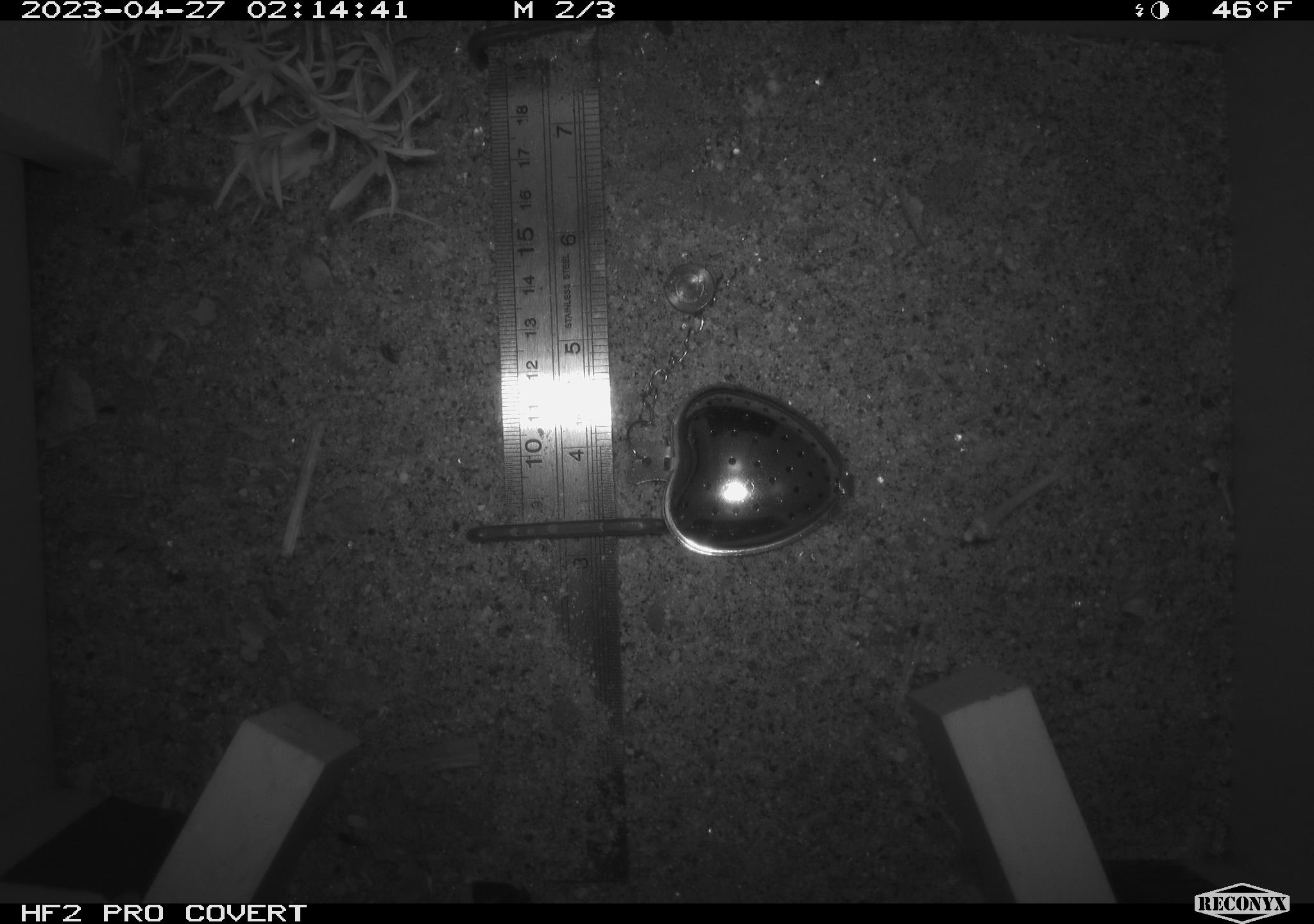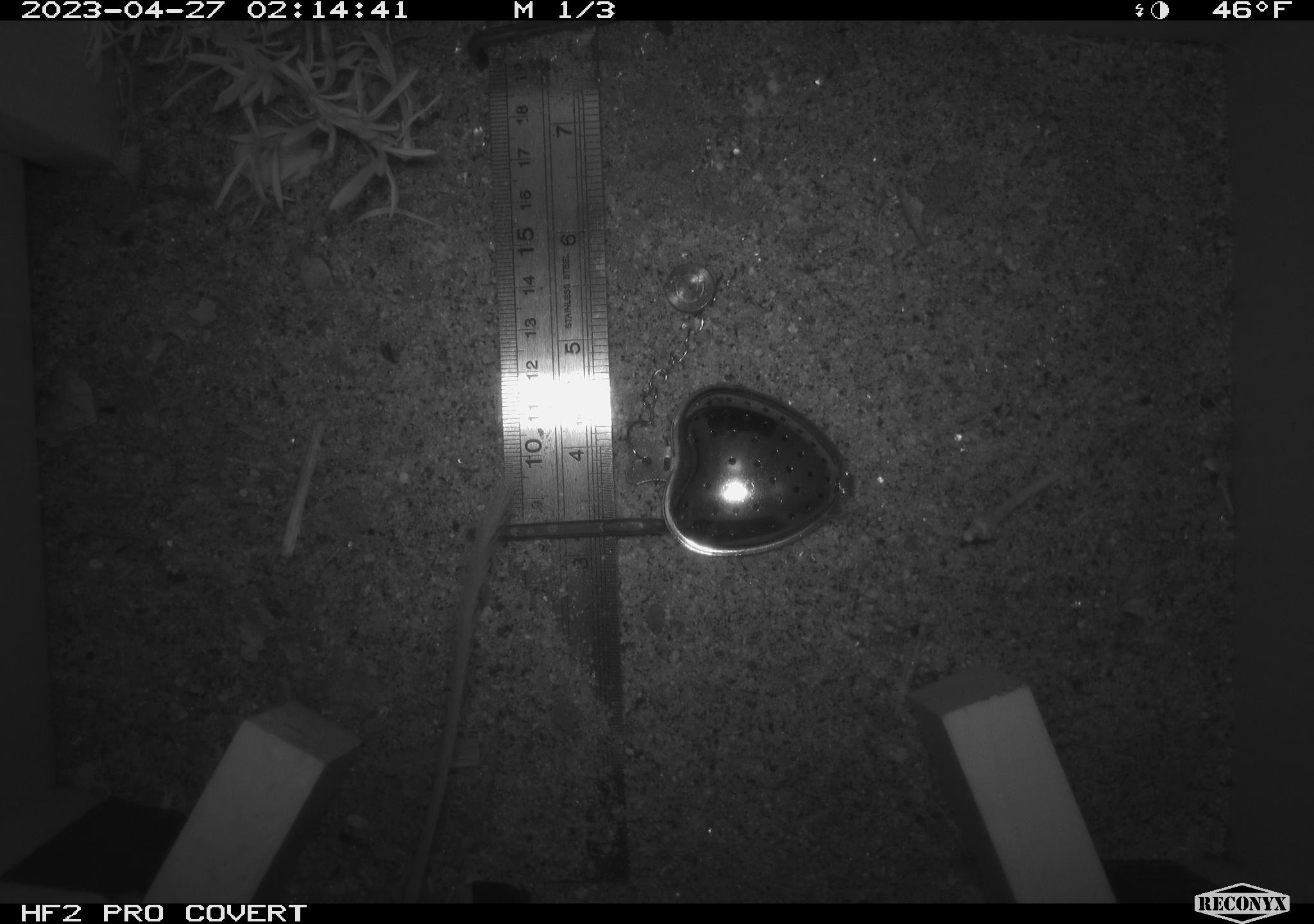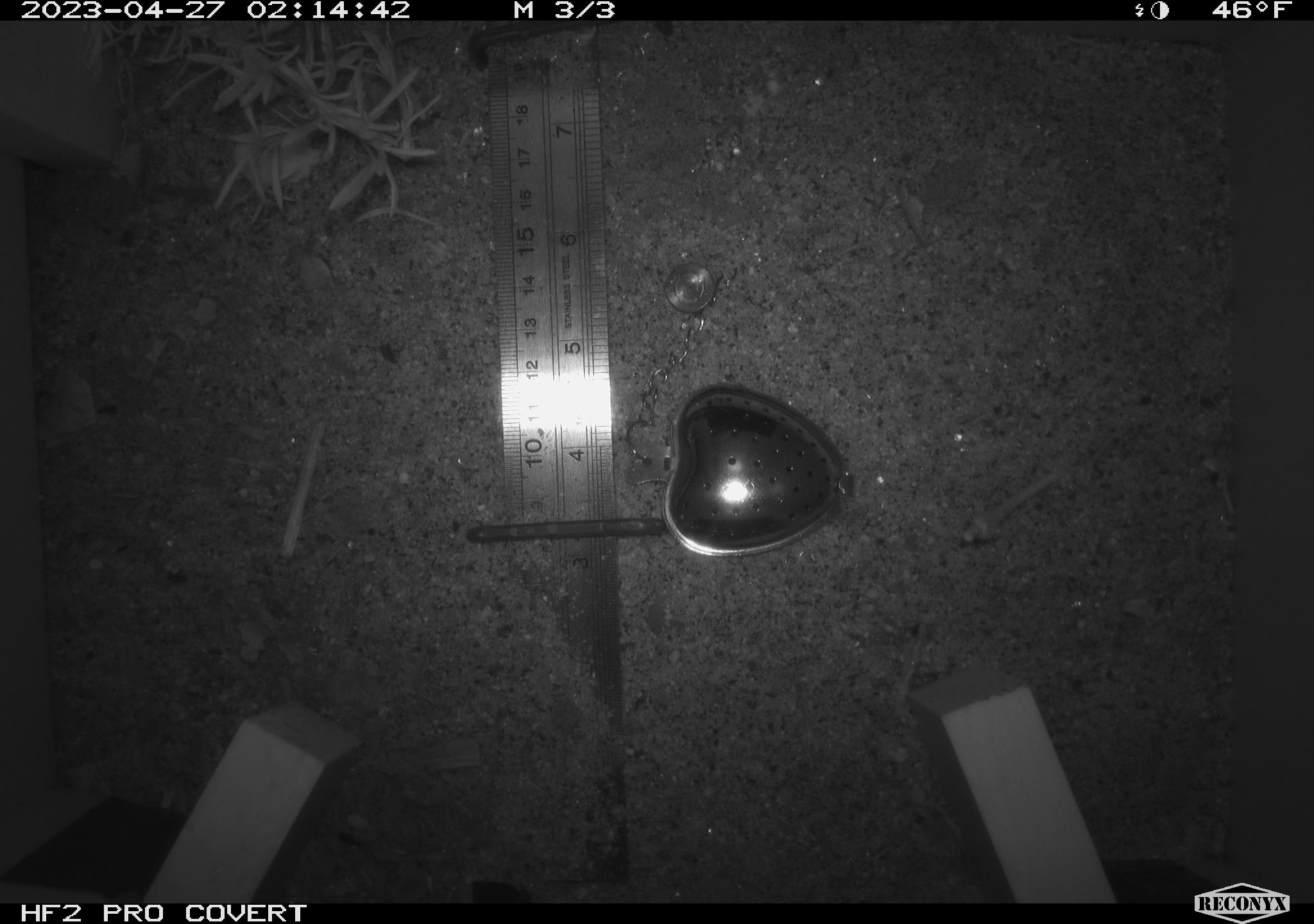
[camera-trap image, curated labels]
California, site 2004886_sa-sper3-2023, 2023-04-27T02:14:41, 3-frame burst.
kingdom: Animalia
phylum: Chordata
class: Mammalia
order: Rodentia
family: Heteromyidae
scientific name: Heteromyidae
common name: kangaroo rats and pocket mice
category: heteromyidae family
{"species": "heteromyidae family (kangaroo rats and pocket mice) (Heteromyidae)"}